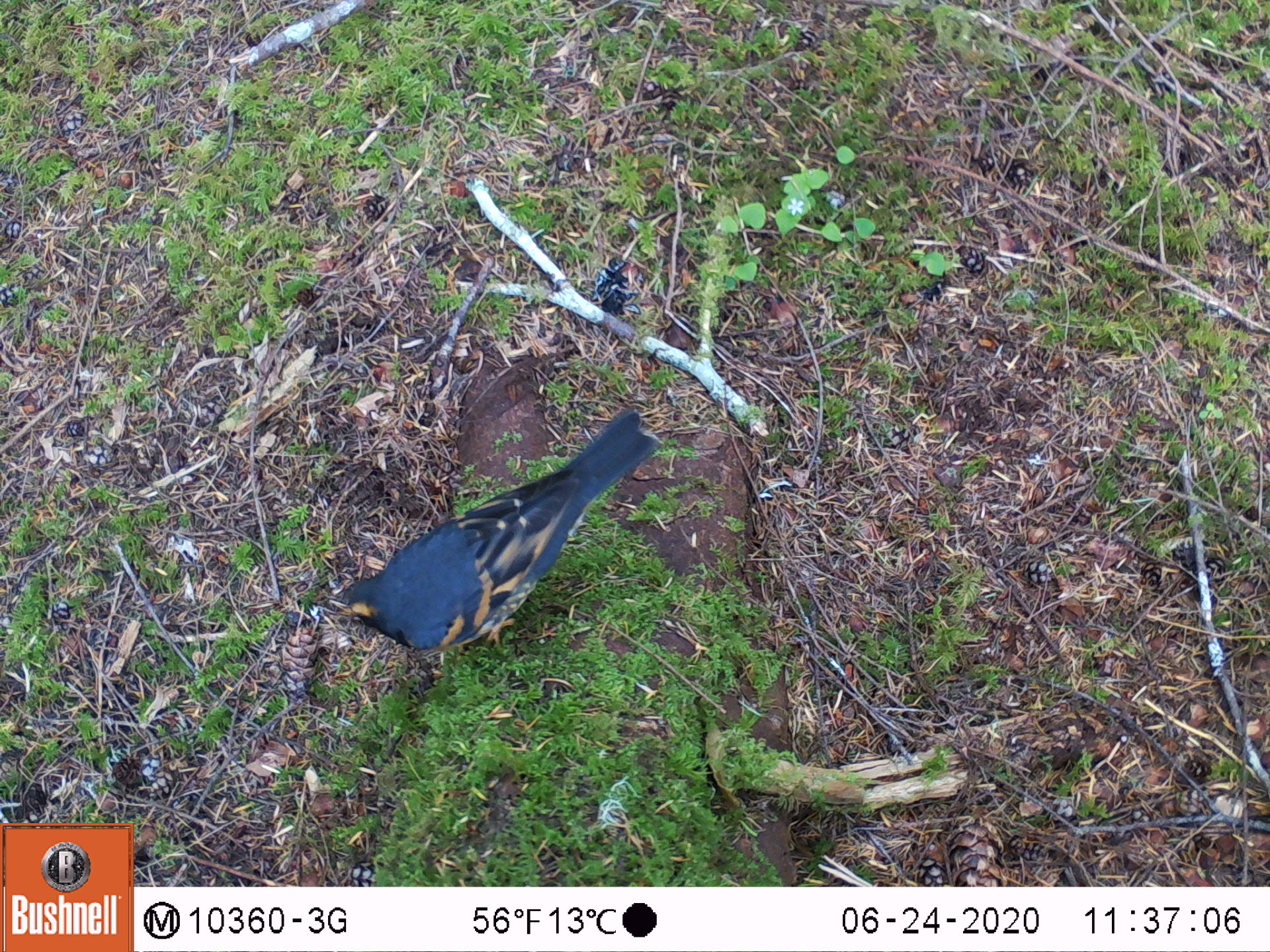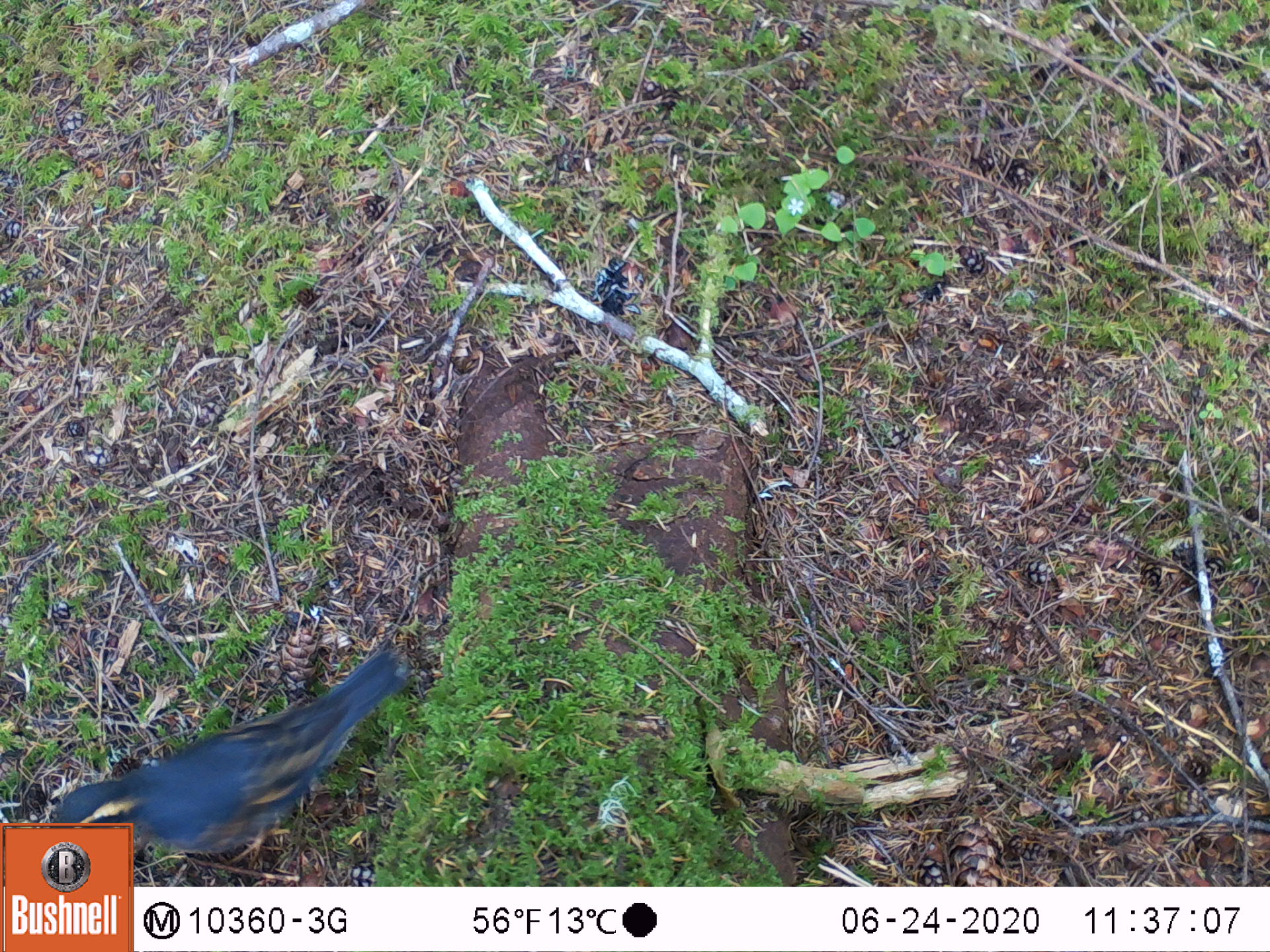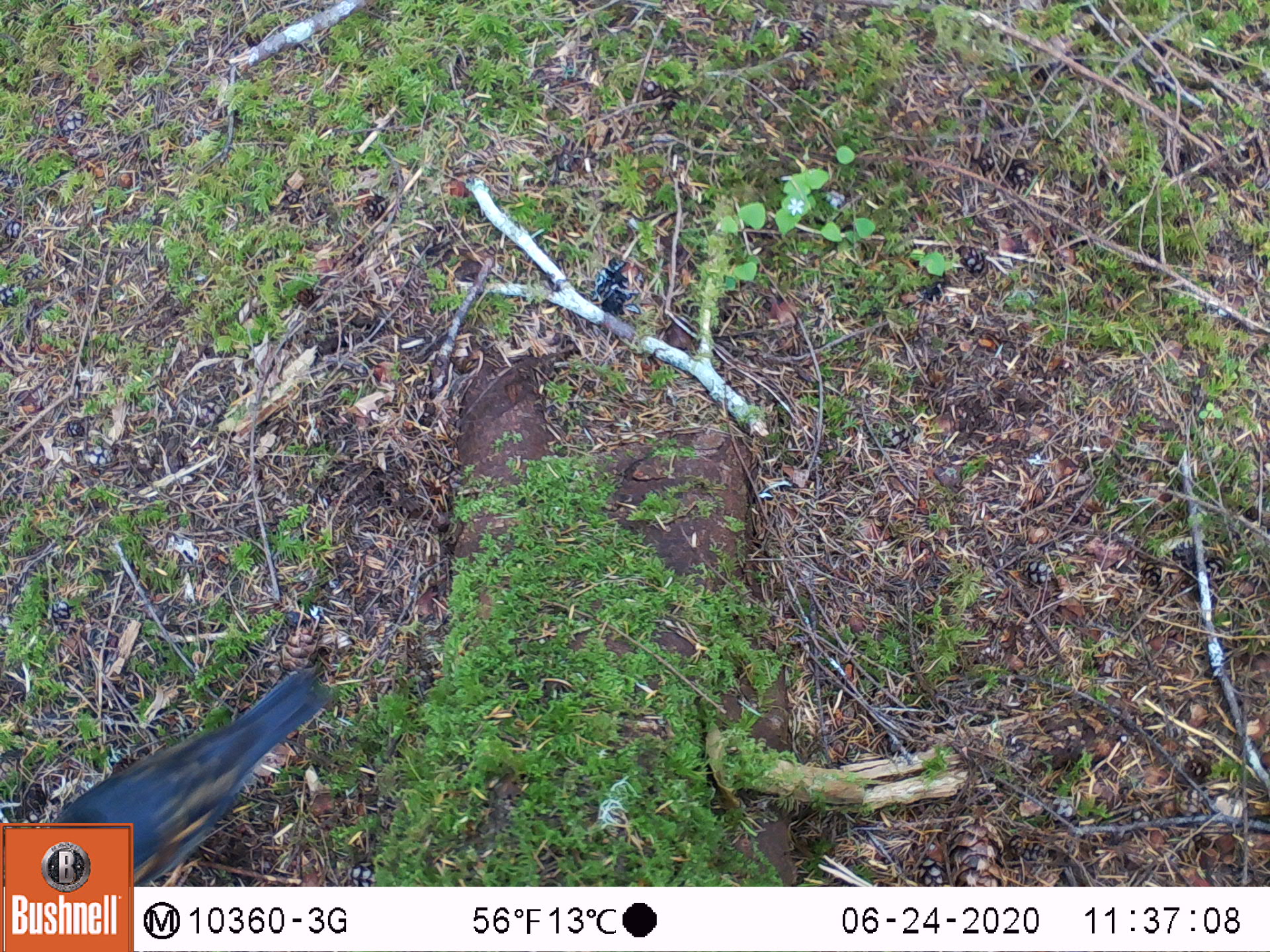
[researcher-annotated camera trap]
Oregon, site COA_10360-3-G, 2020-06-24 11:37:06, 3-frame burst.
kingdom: Animalia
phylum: Chordata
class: Aves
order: Passeriformes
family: Turdidae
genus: Ixoreus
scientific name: Ixoreus naevius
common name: varied thrush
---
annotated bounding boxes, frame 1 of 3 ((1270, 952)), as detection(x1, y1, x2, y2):
varied thrush: detection(327, 409, 658, 664)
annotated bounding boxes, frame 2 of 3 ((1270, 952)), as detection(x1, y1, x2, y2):
varied thrush: detection(51, 644, 404, 813)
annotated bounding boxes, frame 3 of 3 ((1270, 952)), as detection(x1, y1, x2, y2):
varied thrush: detection(65, 664, 334, 818)